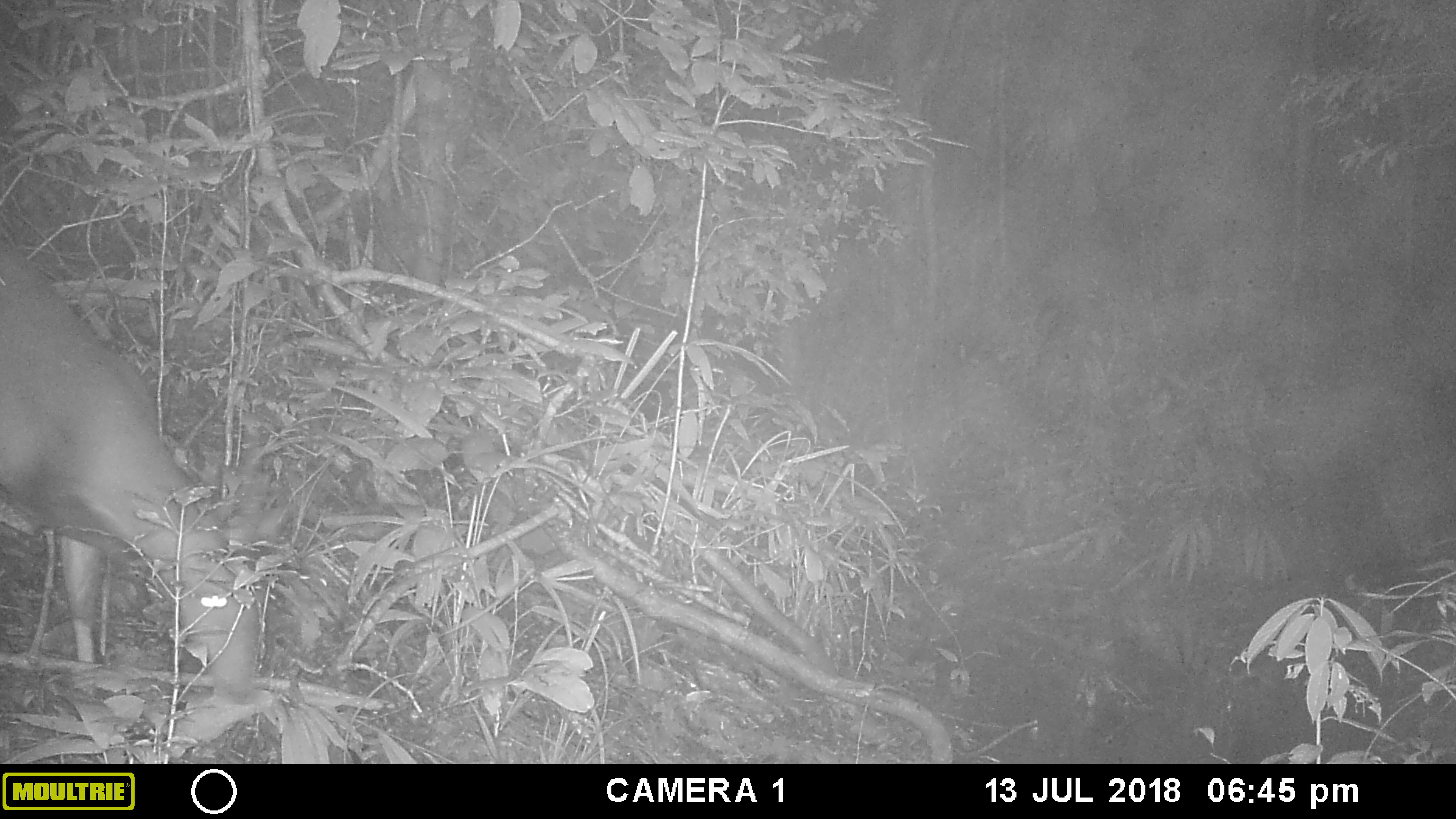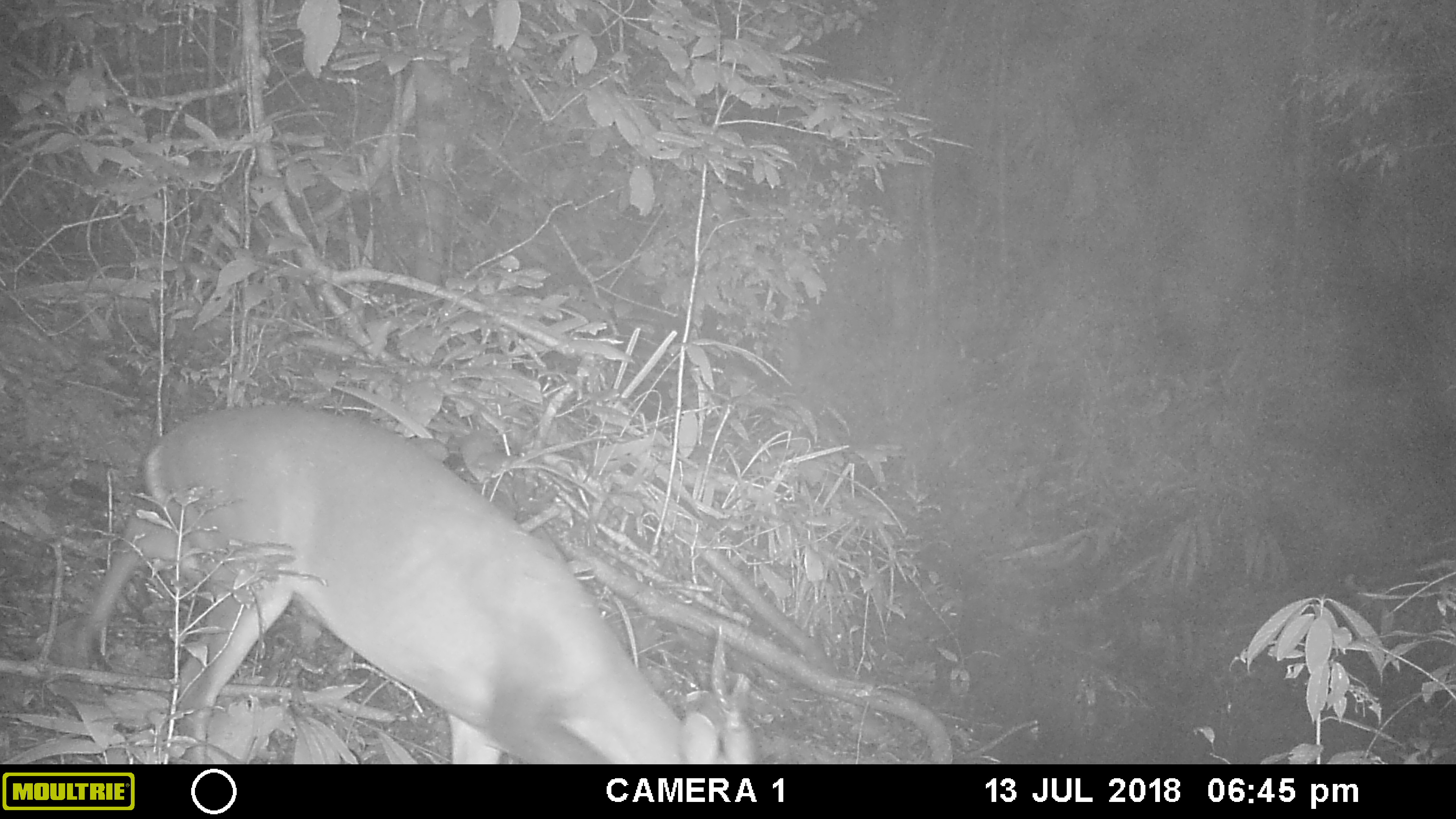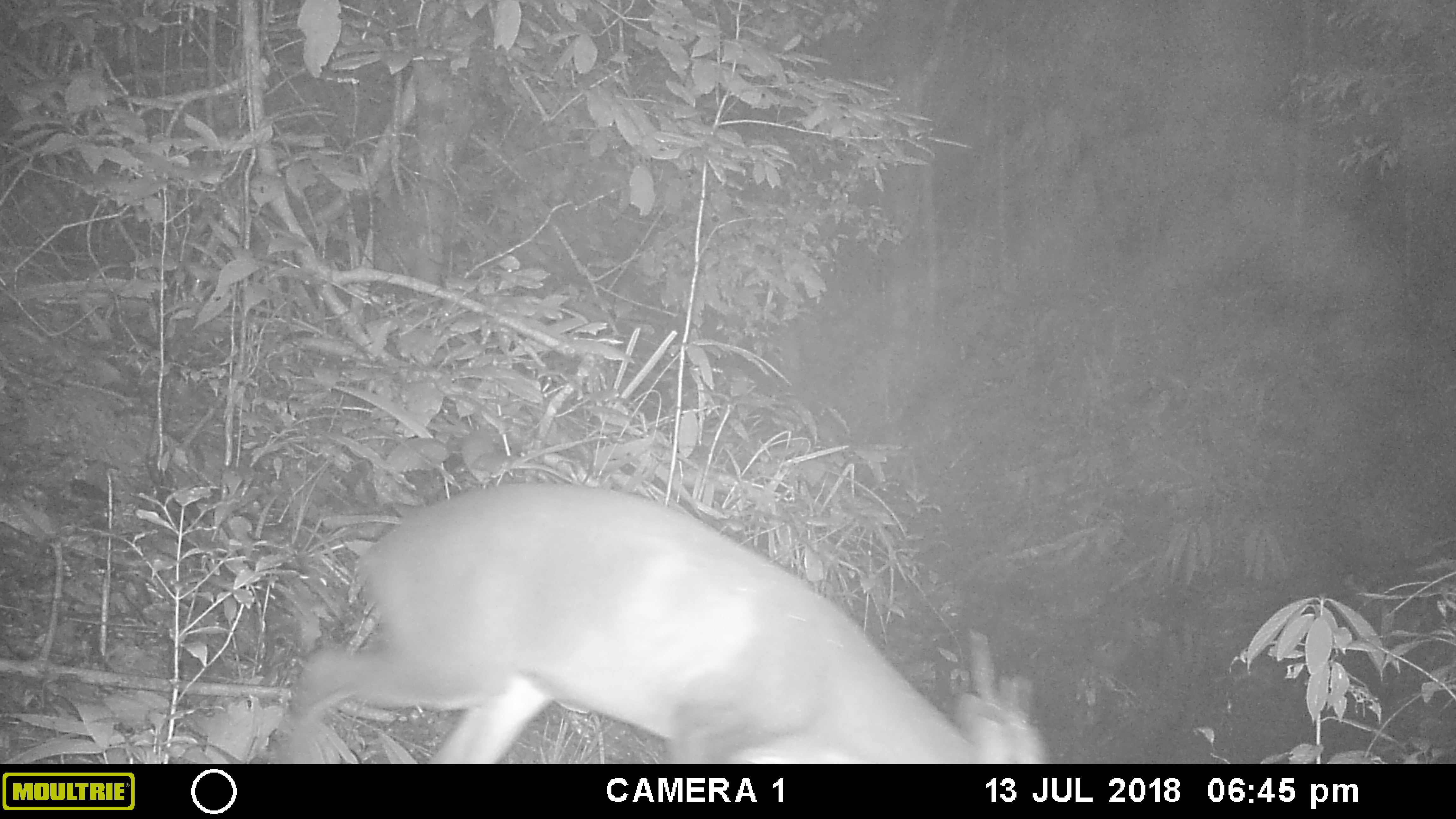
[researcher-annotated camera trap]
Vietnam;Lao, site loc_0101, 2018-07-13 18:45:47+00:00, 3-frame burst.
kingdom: Animalia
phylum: Chordata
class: Mammalia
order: Artiodactyla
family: Cervidae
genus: Muntiacus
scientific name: Muntiacus vuquangensis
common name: large-antlered muntjac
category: large antlered muntjac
Large antlered muntjac (large-antlered muntjac) (Muntiacus vuquangensis). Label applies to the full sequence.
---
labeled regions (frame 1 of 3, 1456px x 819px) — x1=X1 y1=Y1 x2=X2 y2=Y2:
large antlered muntjac: x1=0 y1=240 x2=288 y2=702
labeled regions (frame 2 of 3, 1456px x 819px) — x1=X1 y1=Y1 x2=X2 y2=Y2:
large antlered muntjac: x1=81 y1=401 x2=757 y2=765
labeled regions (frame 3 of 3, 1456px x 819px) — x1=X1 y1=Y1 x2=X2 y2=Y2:
large antlered muntjac: x1=270 y1=483 x2=1049 y2=765